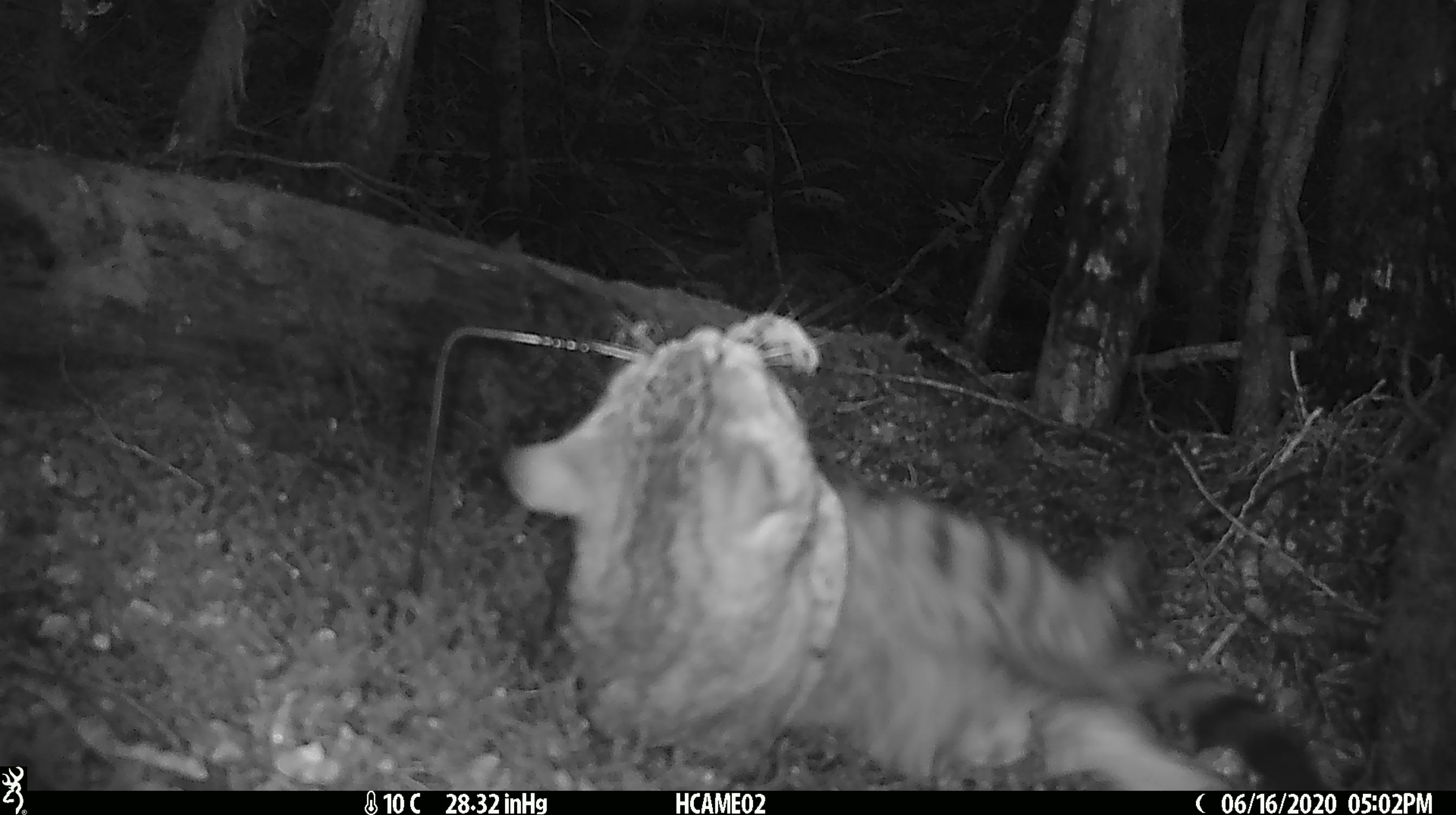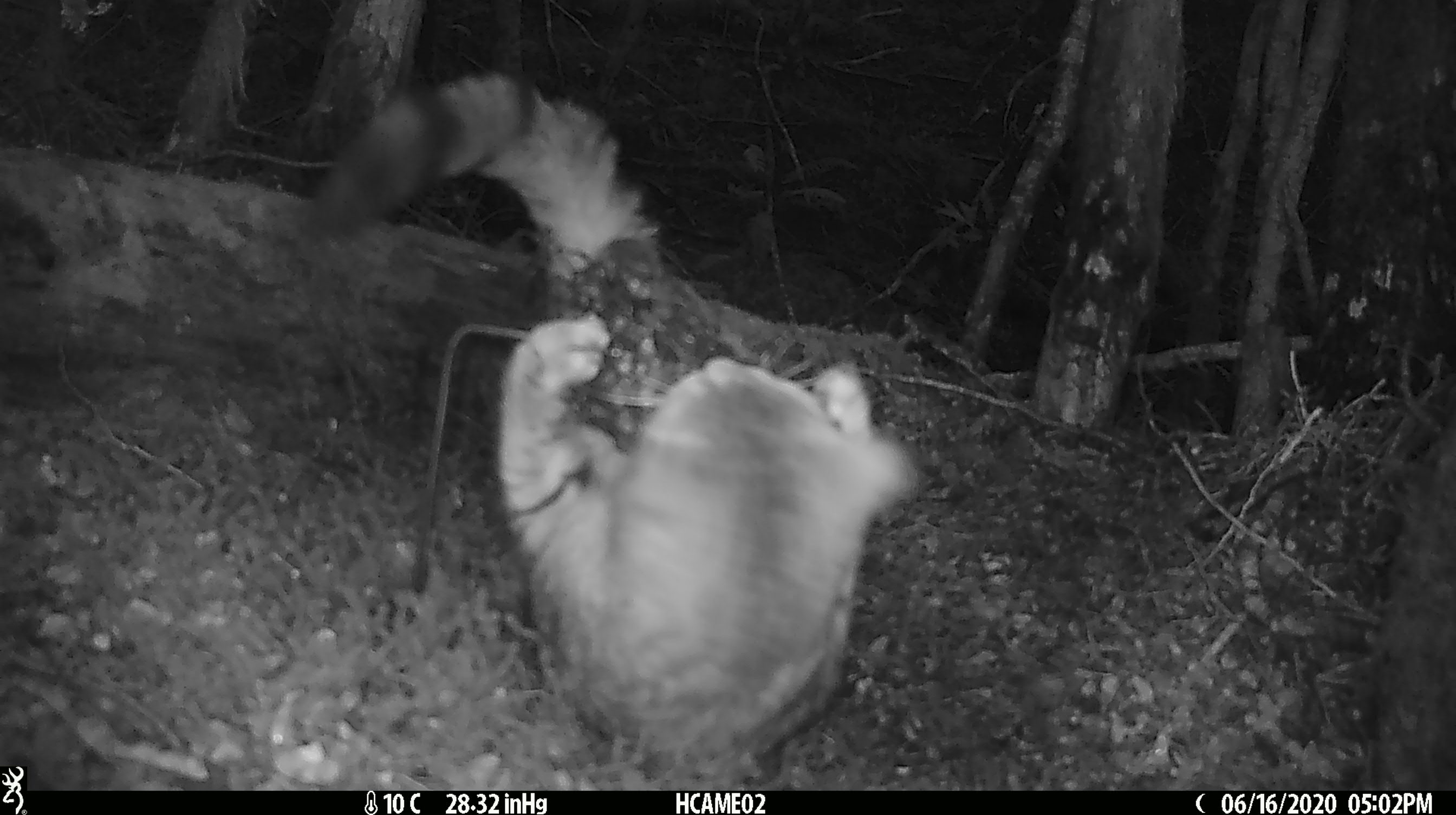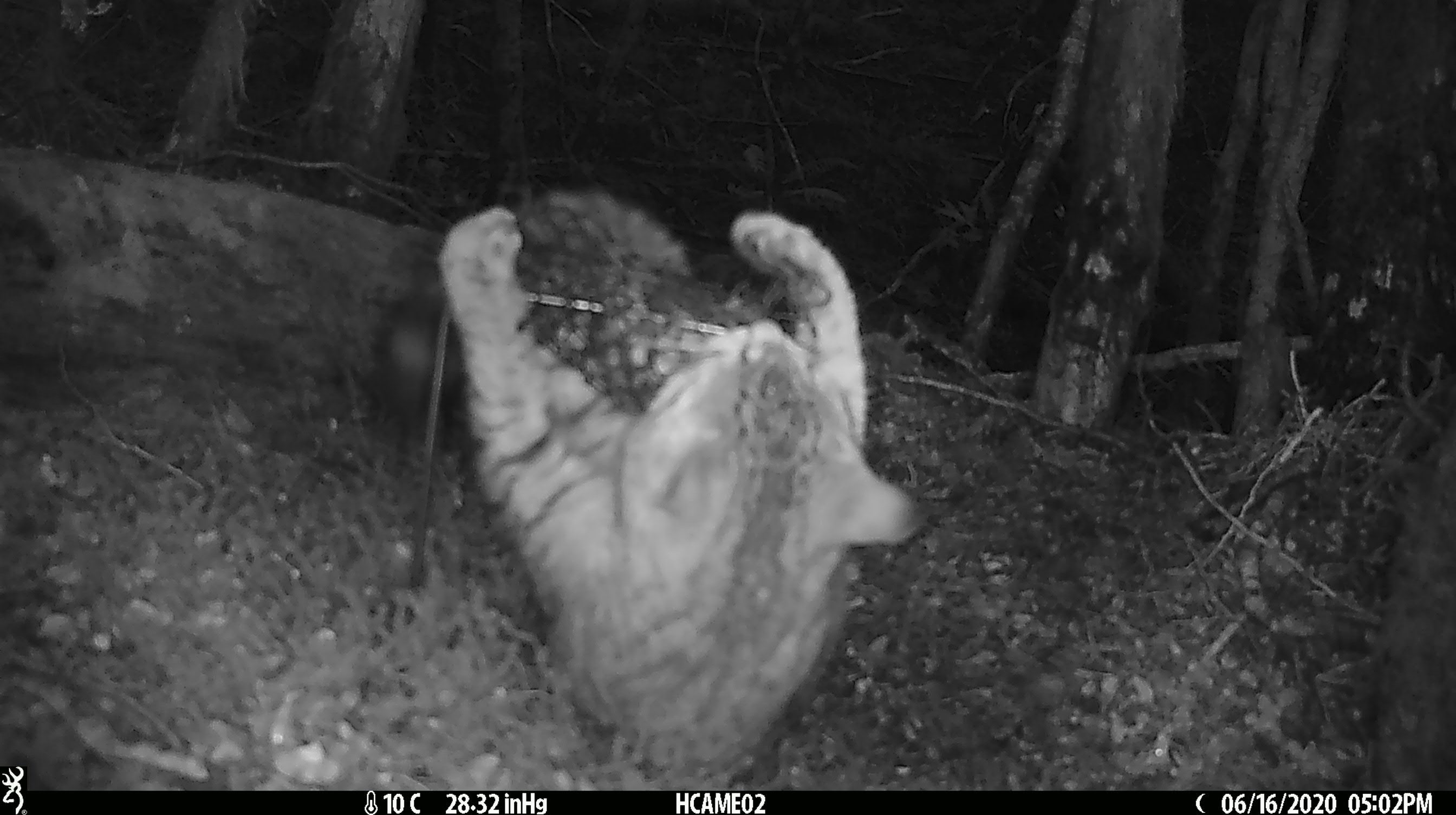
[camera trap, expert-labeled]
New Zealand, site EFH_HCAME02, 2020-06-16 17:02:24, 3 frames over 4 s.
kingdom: Animalia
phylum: Chordata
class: Mammalia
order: Carnivora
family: Felidae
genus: Felis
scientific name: Felis catus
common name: domestic cat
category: cat